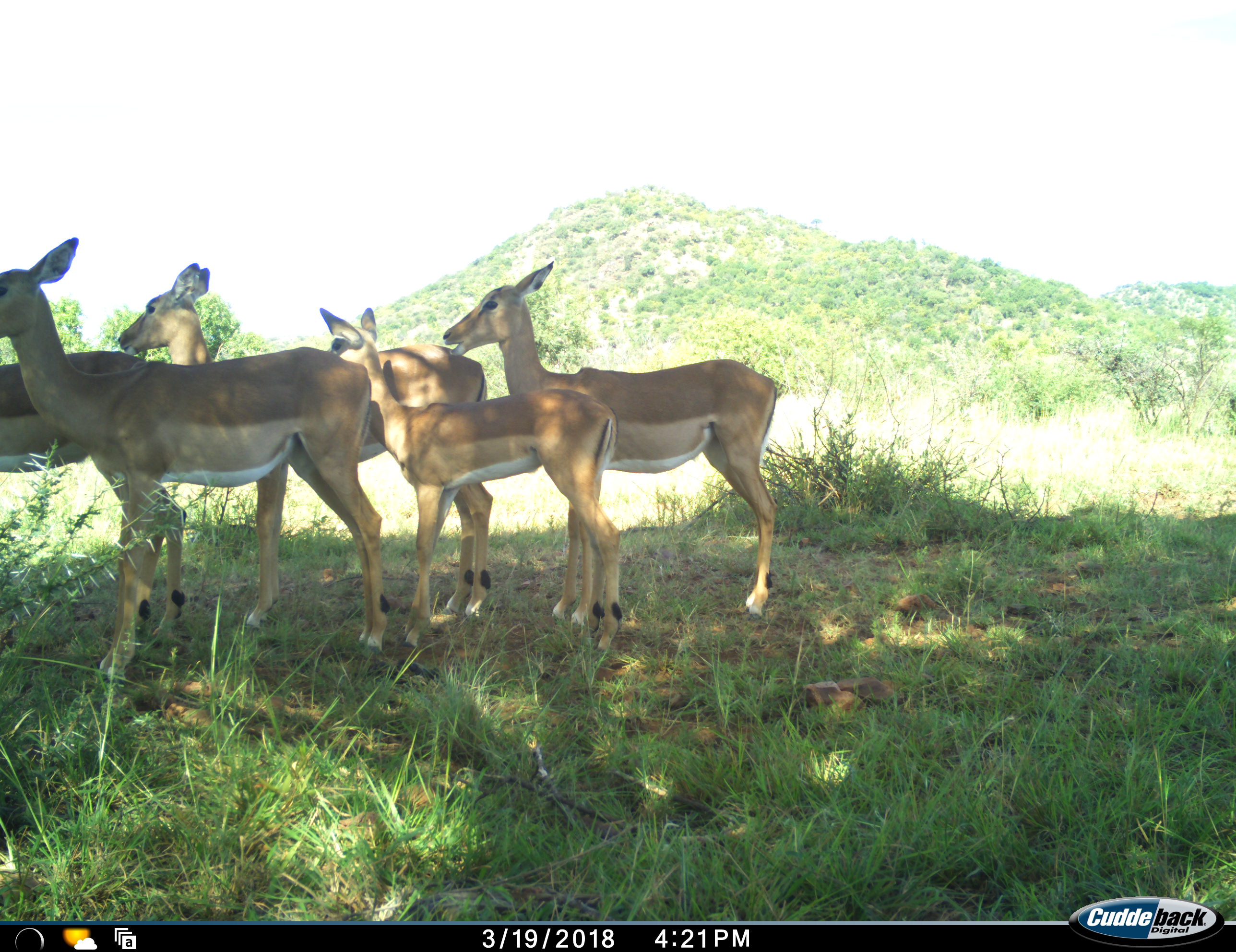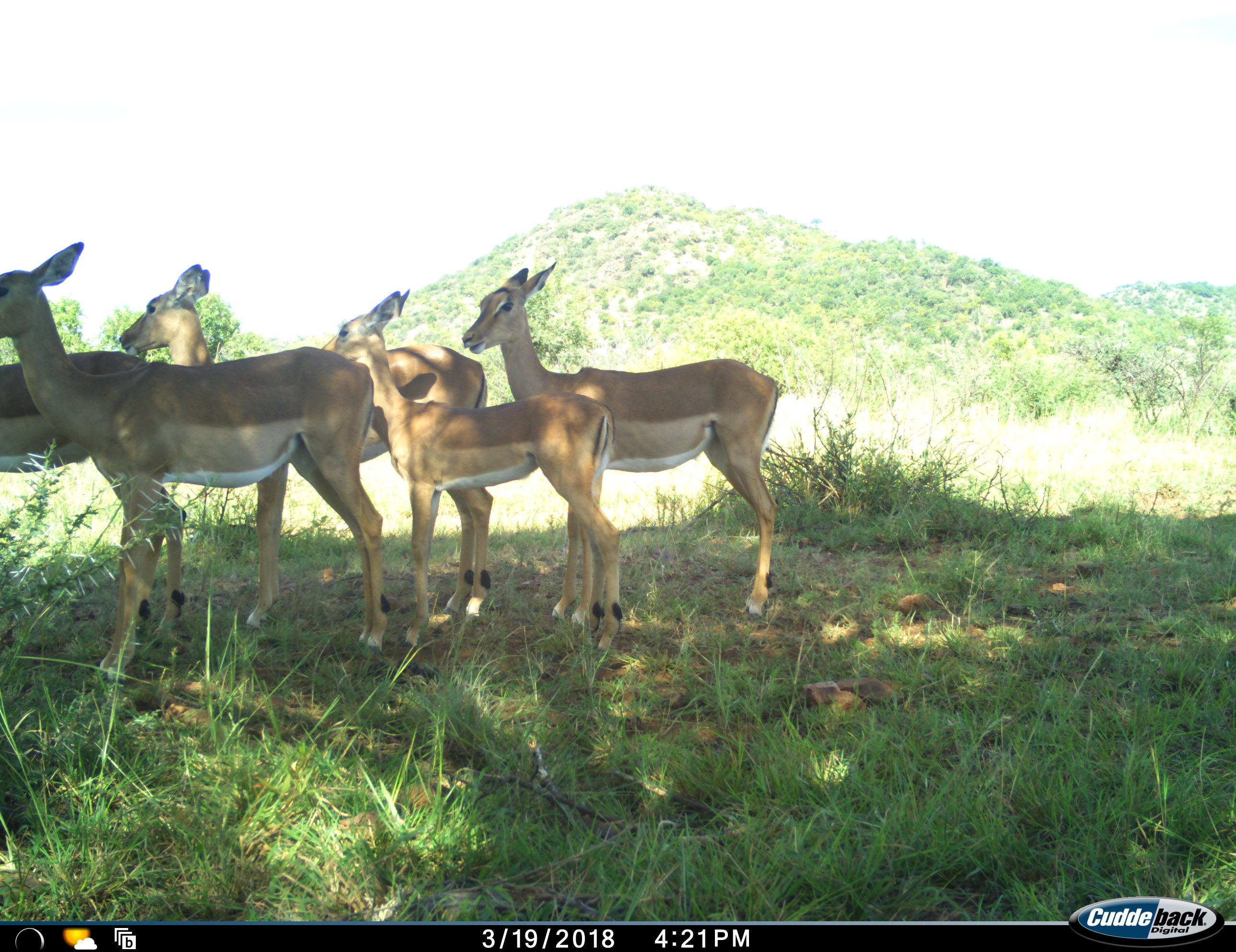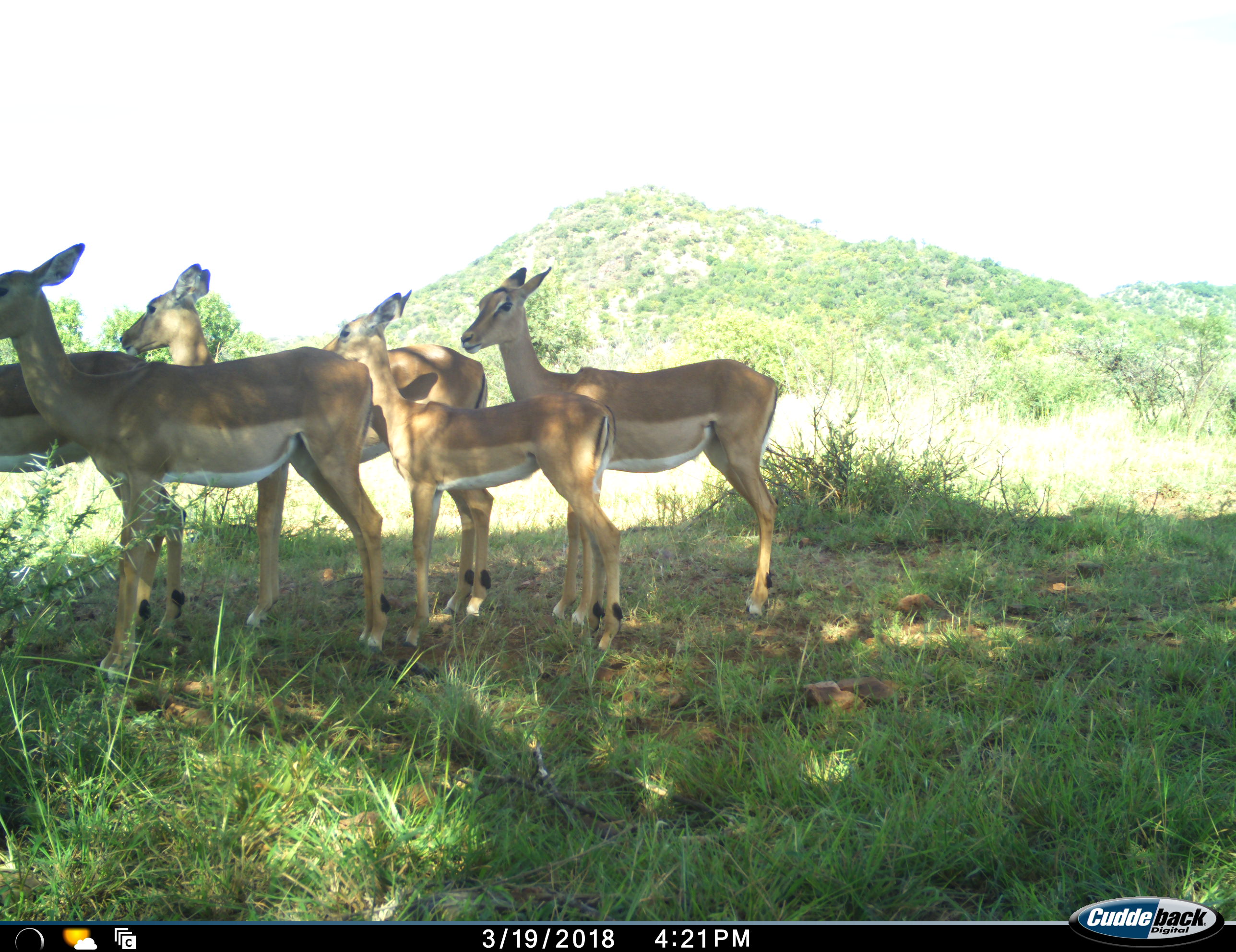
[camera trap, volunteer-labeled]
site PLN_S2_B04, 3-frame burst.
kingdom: Animalia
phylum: Chordata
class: Mammalia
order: Artiodactyla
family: Bovidae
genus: Aepyceros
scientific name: Aepyceros melampus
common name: impala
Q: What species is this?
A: Impala (Aepyceros melampus).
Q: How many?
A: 5.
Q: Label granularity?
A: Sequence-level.